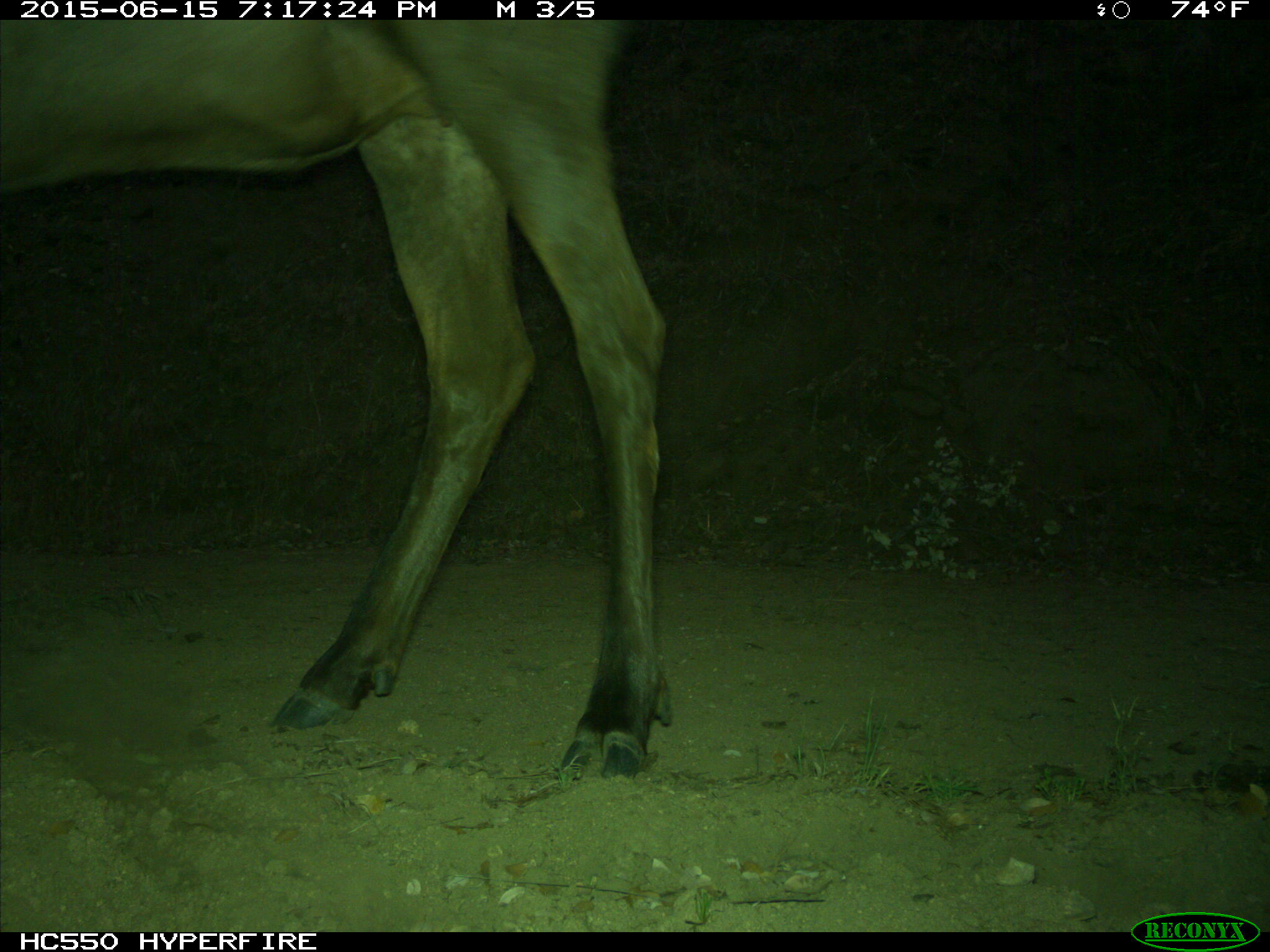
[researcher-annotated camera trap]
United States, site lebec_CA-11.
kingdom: Animalia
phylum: Chordata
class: Mammalia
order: Artiodactyla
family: Cervidae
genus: Cervus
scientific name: Cervus canadensis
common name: elk